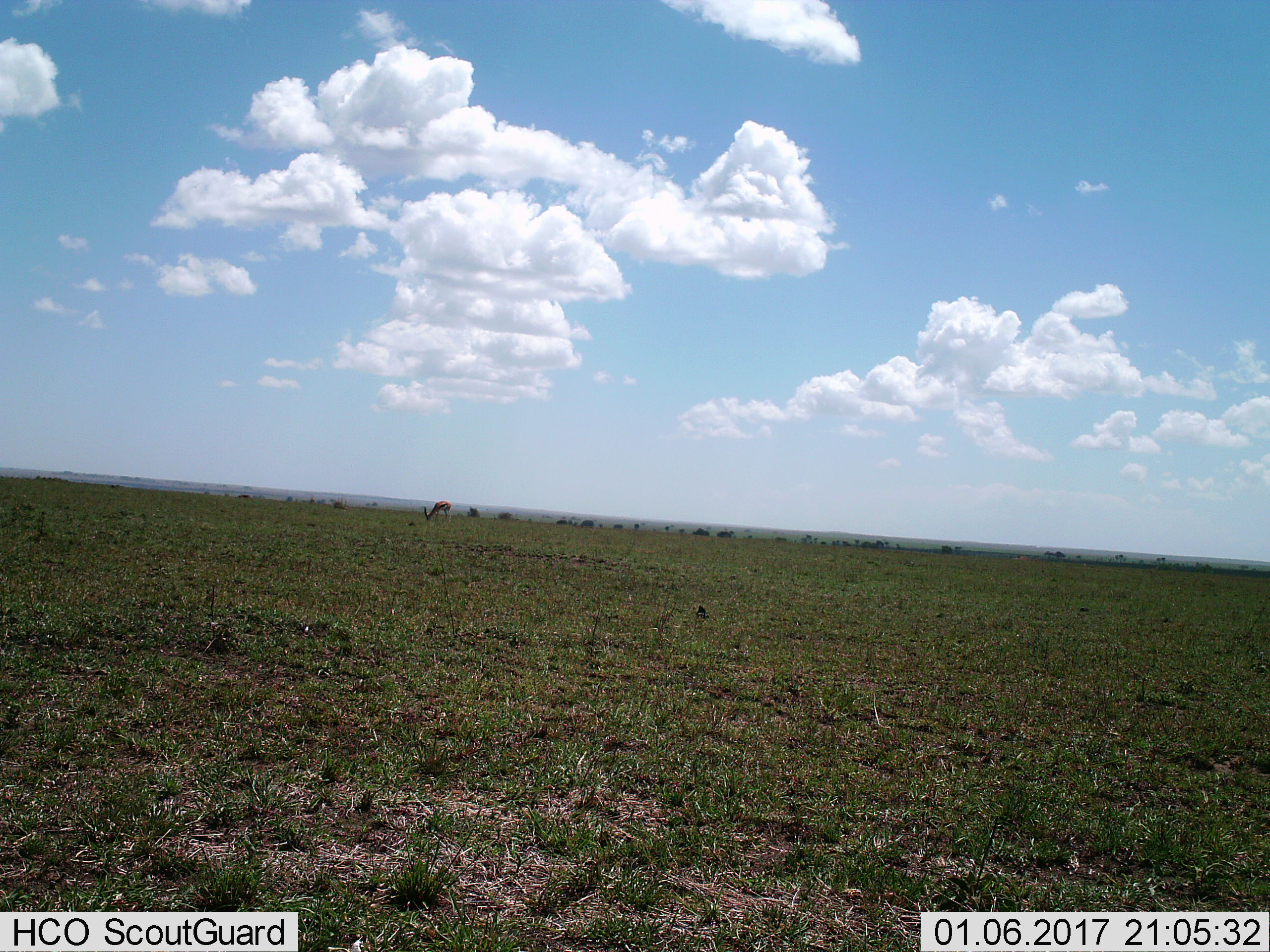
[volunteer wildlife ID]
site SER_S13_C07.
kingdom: Animalia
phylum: Chordata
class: Mammalia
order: Artiodactyla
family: Bovidae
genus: Eudorcas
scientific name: Eudorcas thomsonii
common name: thomson's gazelle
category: gazellethomsons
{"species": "gazellethomsons (thomson's gazelle) (Eudorcas thomsonii)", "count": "1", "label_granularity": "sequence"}